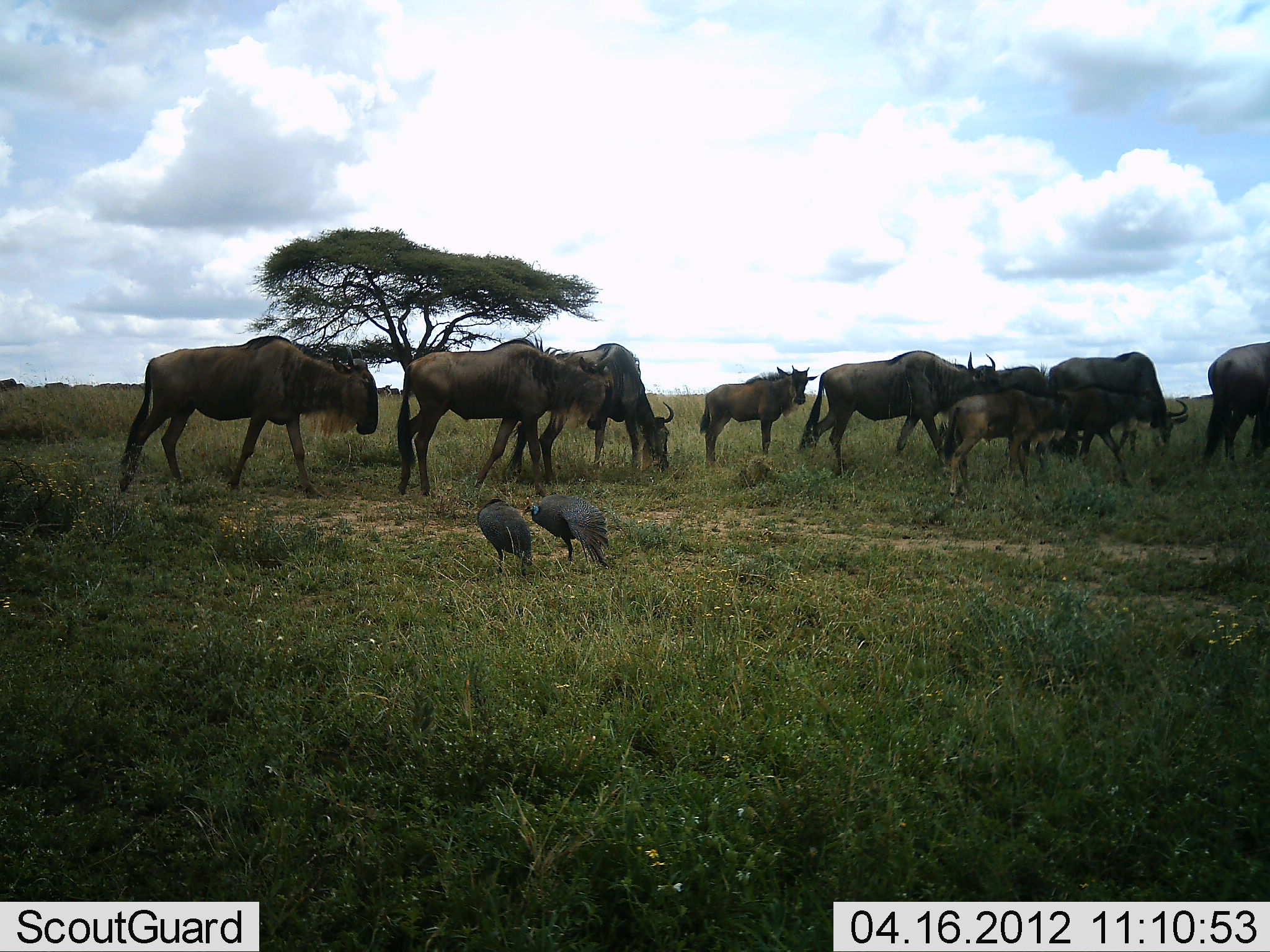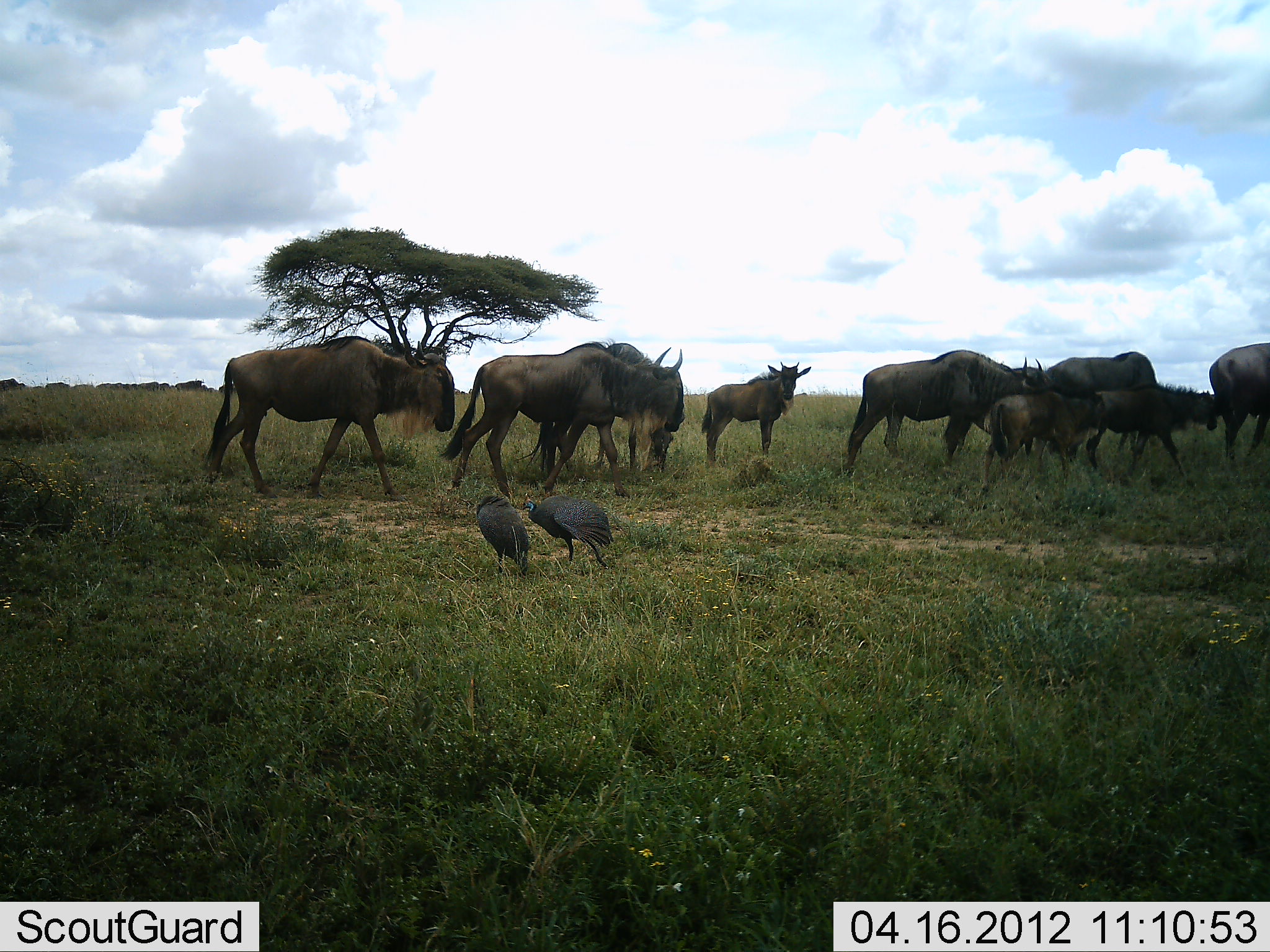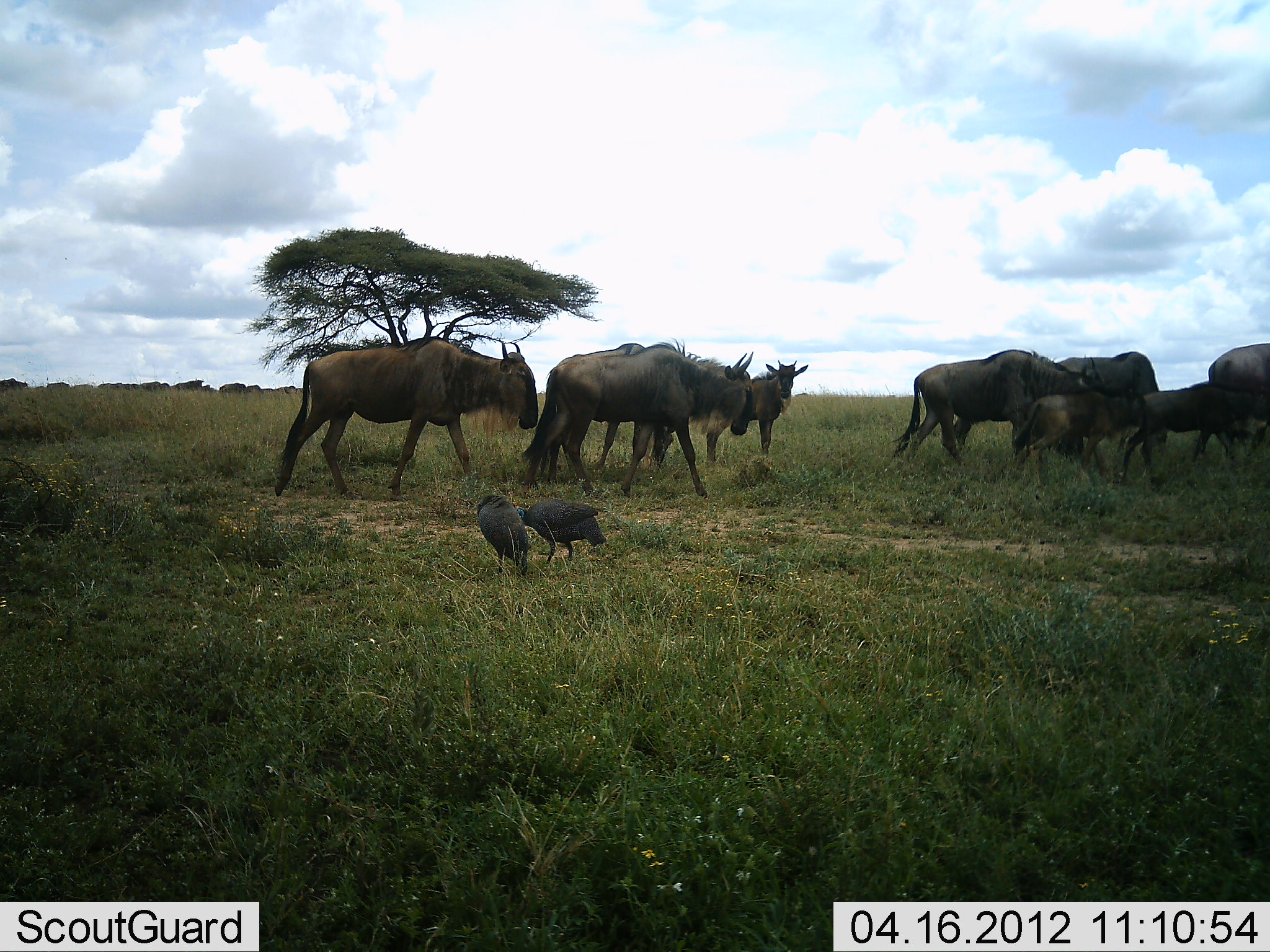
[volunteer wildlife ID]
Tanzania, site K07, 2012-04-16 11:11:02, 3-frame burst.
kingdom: Animalia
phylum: Chordata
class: Aves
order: Galliformes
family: Numididae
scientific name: Numididae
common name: guinea fowl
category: guineafowl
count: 2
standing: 64%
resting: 0%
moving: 7%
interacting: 0%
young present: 0%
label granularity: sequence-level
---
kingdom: Animalia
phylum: Chordata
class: Mammalia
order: Artiodactyla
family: Bovidae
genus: Connochaetes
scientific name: Connochaetes taurinus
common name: blue wildebeest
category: wildebeest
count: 10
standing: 38%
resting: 0%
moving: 88%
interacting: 0%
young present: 81%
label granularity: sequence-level